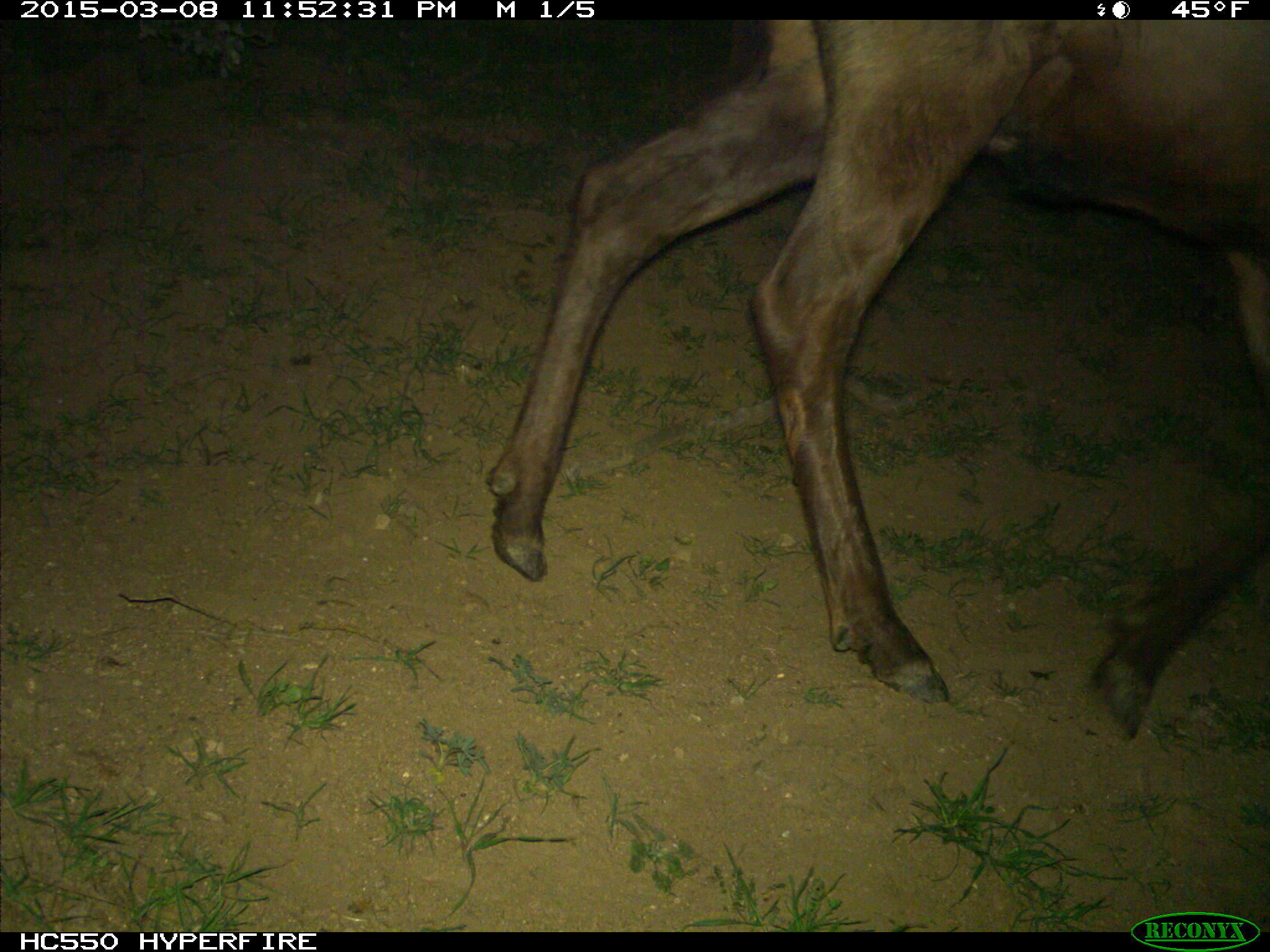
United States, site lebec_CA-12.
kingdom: Animalia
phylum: Chordata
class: Mammalia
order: Artiodactyla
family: Cervidae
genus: Cervus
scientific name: Cervus canadensis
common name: elk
Cervus canadensis (elk).